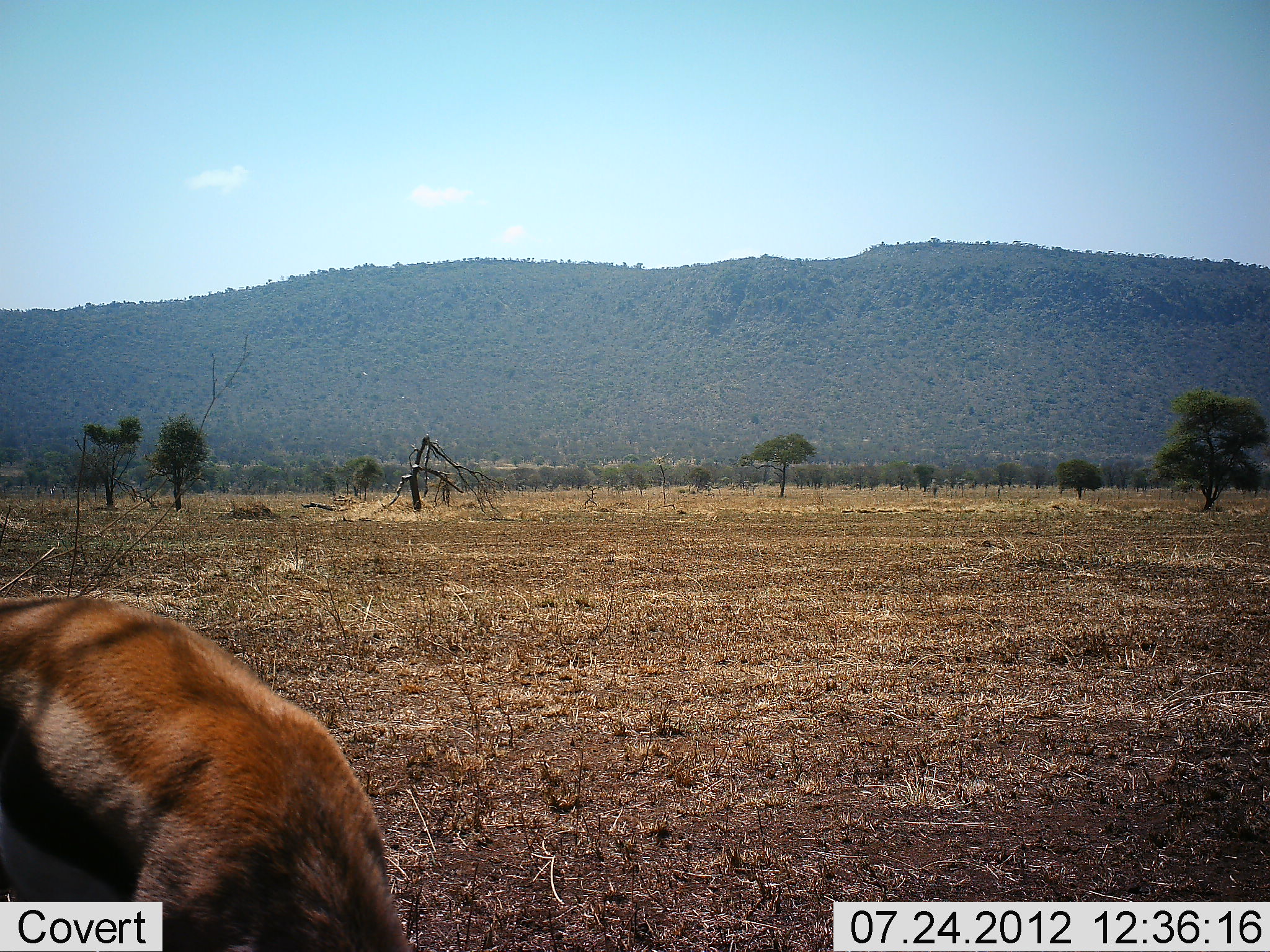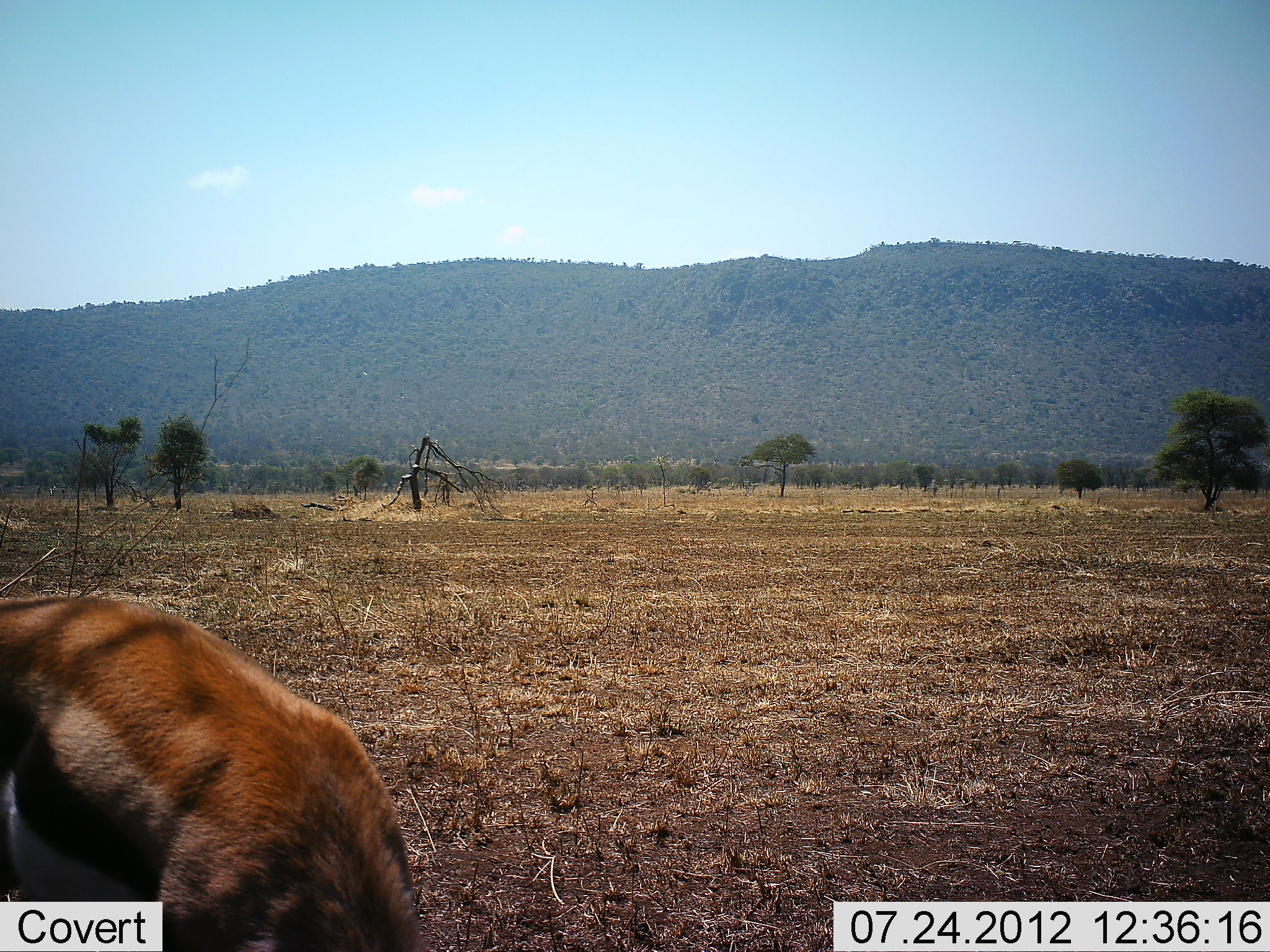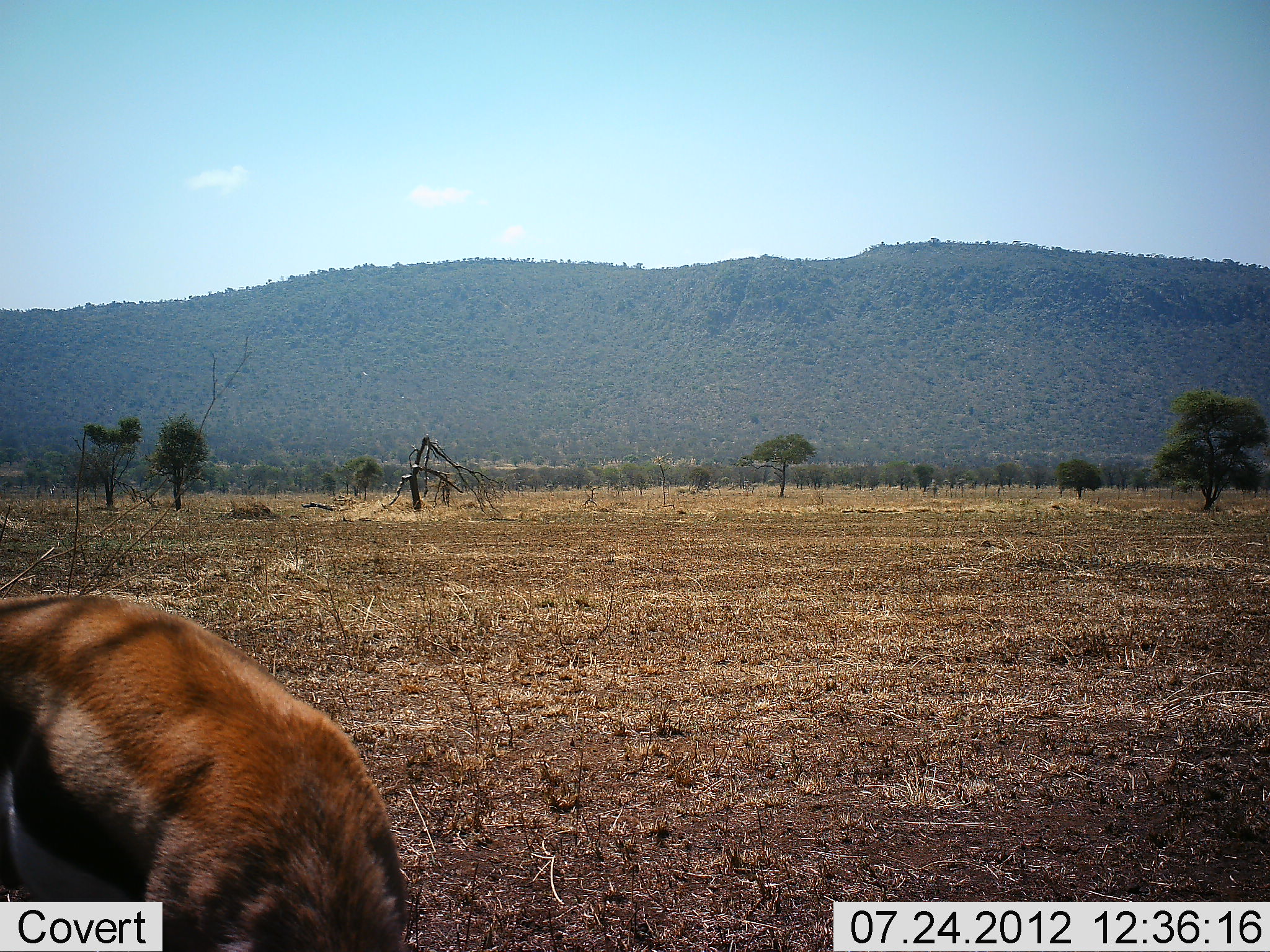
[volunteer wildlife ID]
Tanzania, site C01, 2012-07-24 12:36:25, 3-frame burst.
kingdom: Animalia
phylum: Chordata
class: Mammalia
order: Artiodactyla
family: Bovidae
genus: Eudorcas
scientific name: Eudorcas thomsonii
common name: thomson's gazelle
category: gazellethomsons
Gazellethomsons (thomson's gazelle) (Eudorcas thomsonii), count 1. Behavior (volunteer vote fractions): standing 40%, resting 0%, moving 10%, interacting 0%. Young present (vote fraction): 0%. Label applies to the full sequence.